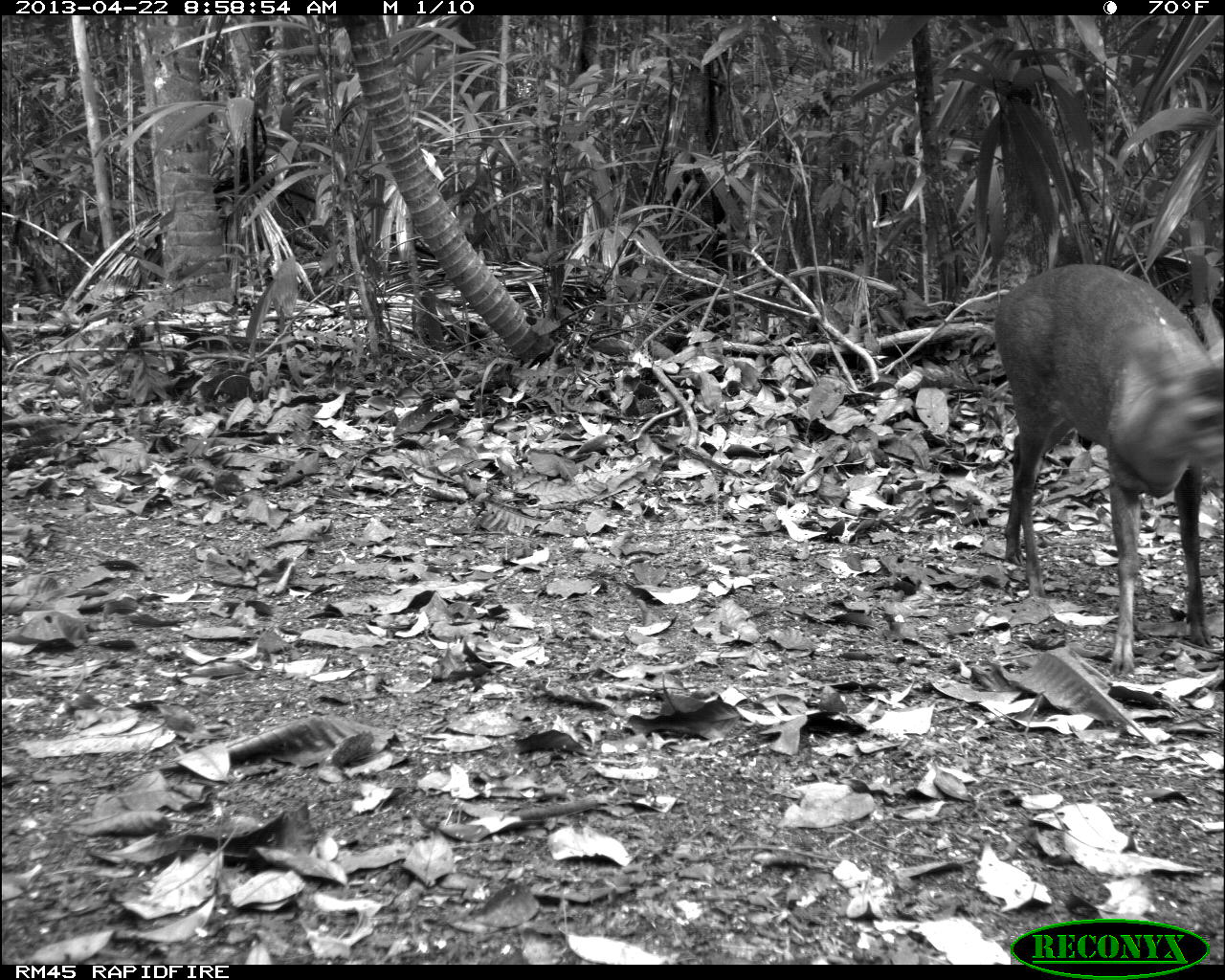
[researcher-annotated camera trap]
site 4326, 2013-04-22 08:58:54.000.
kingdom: Animalia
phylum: Chordata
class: Mammalia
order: Artiodactyla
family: Cervidae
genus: Mazama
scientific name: Mazama temama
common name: central american red brocket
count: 1